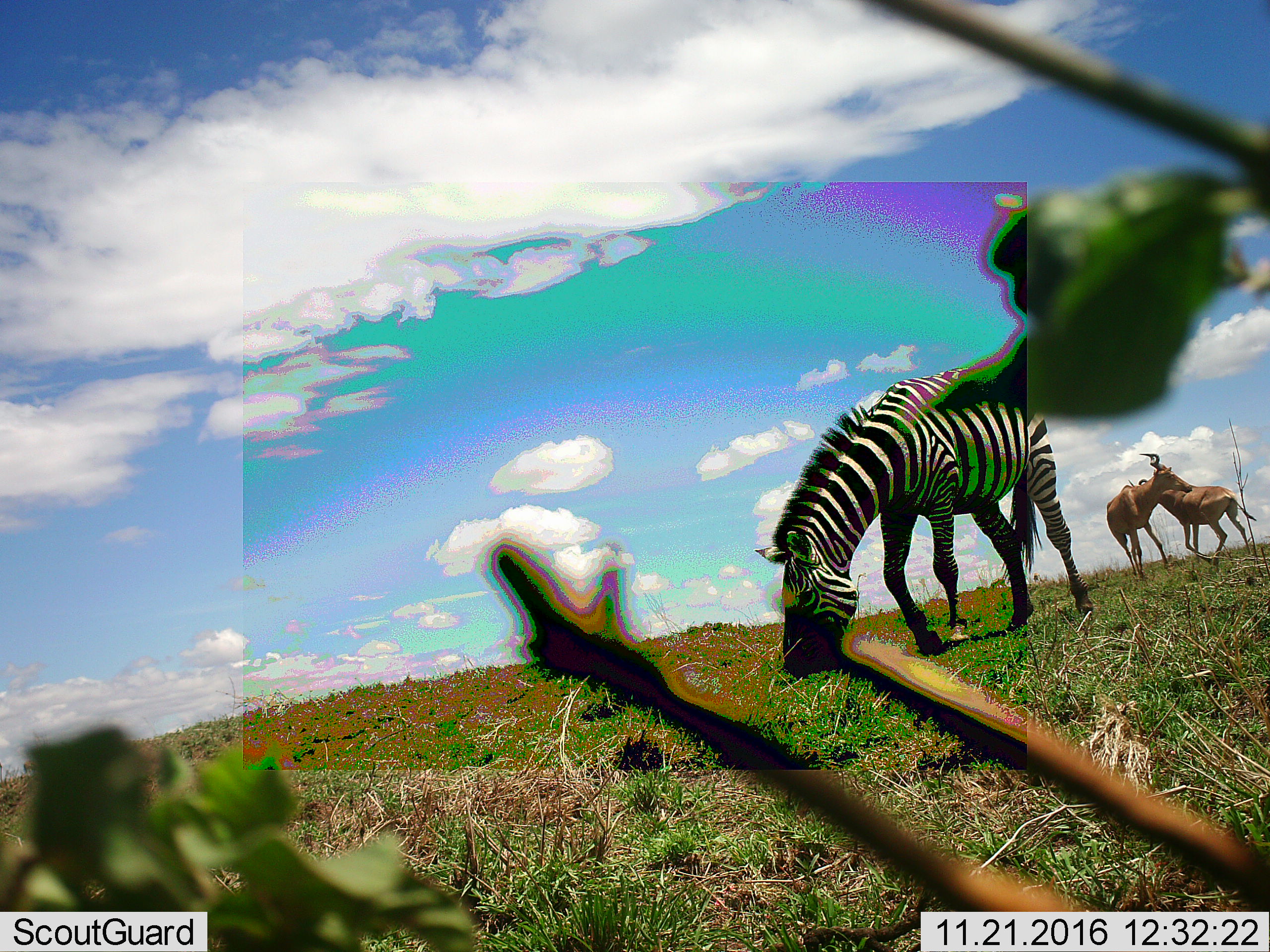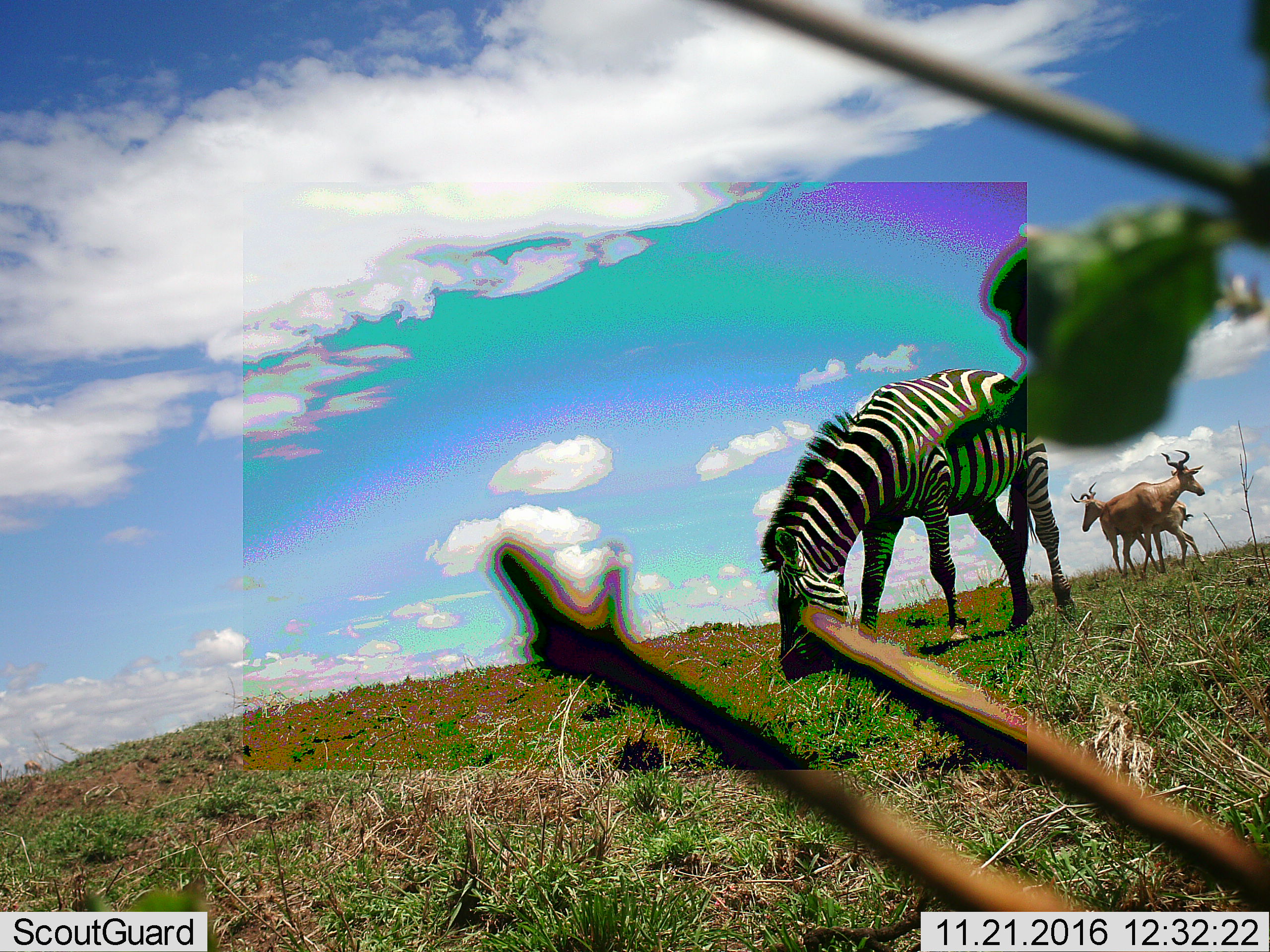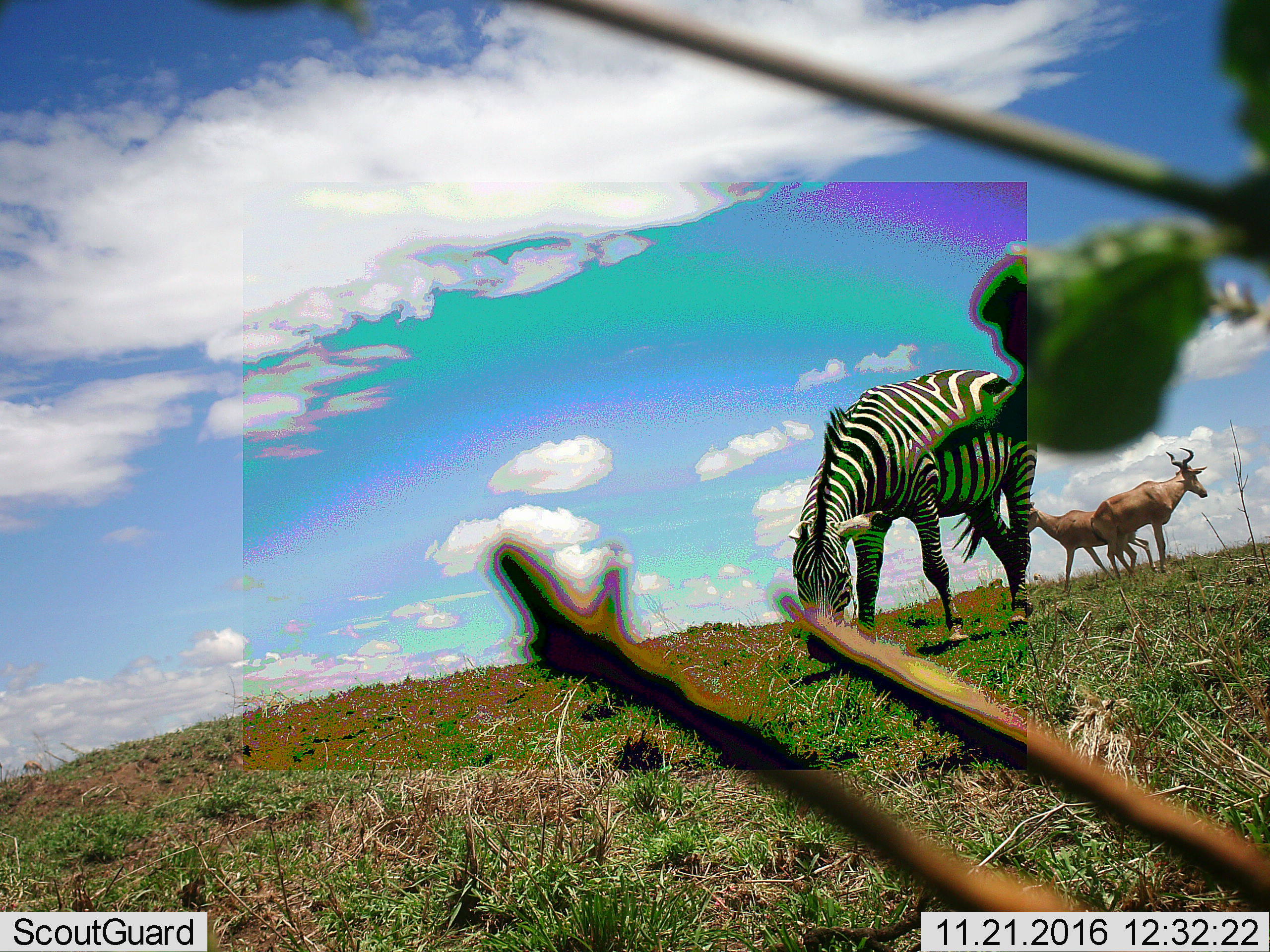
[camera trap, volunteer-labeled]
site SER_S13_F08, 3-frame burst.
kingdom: Animalia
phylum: Chordata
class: Mammalia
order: Artiodactyla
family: Bovidae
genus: Alcelaphus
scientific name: Alcelaphus buselaphus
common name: hartebeest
Hartebeest (Alcelaphus buselaphus), count 2. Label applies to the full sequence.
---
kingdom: Animalia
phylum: Chordata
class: Mammalia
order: Perissodactyla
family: Equidae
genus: Equus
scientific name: Equus quagga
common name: plains zebra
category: zebraplains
Zebraplains (plains zebra) (Equus quagga), count 1. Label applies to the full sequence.